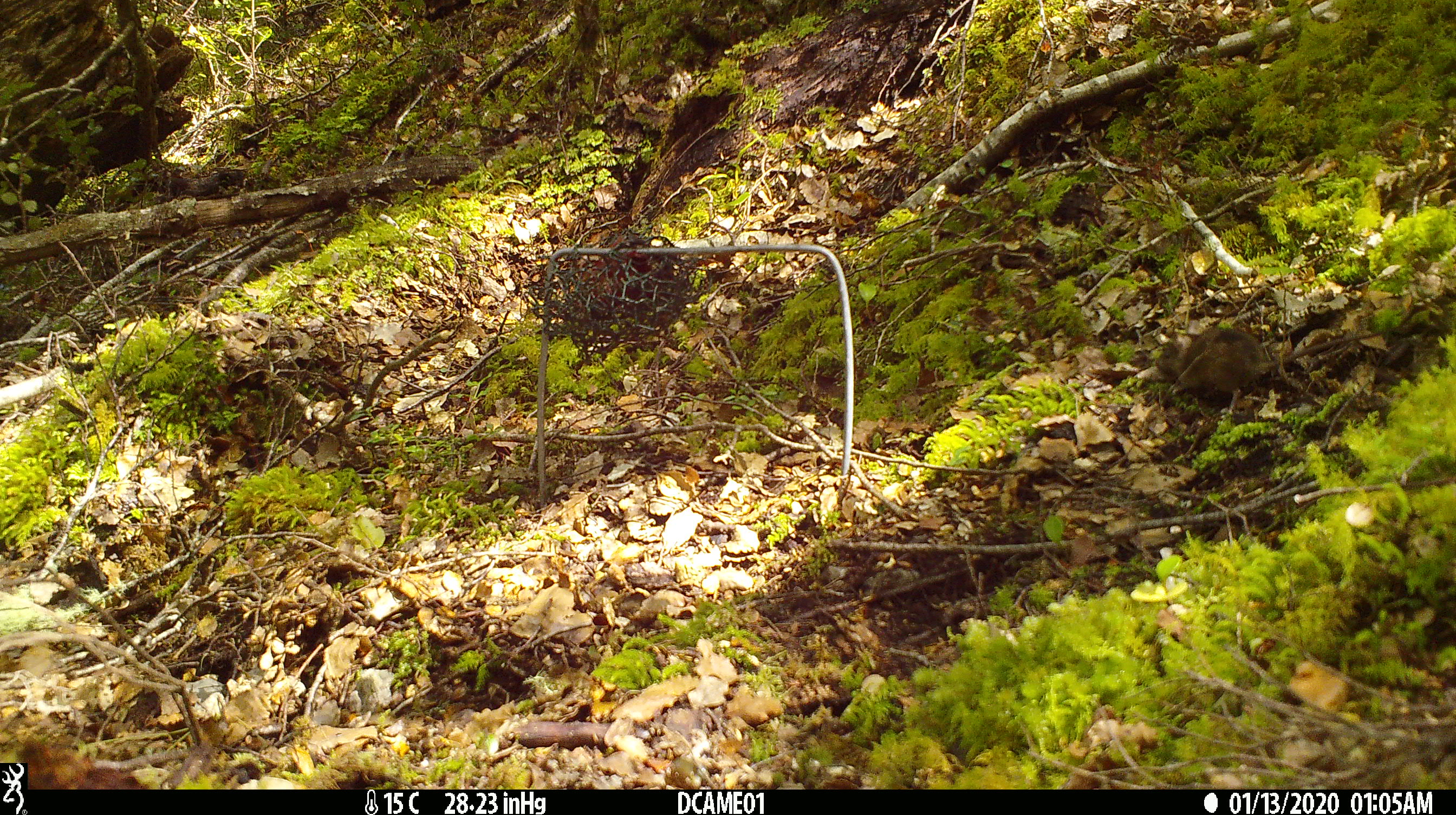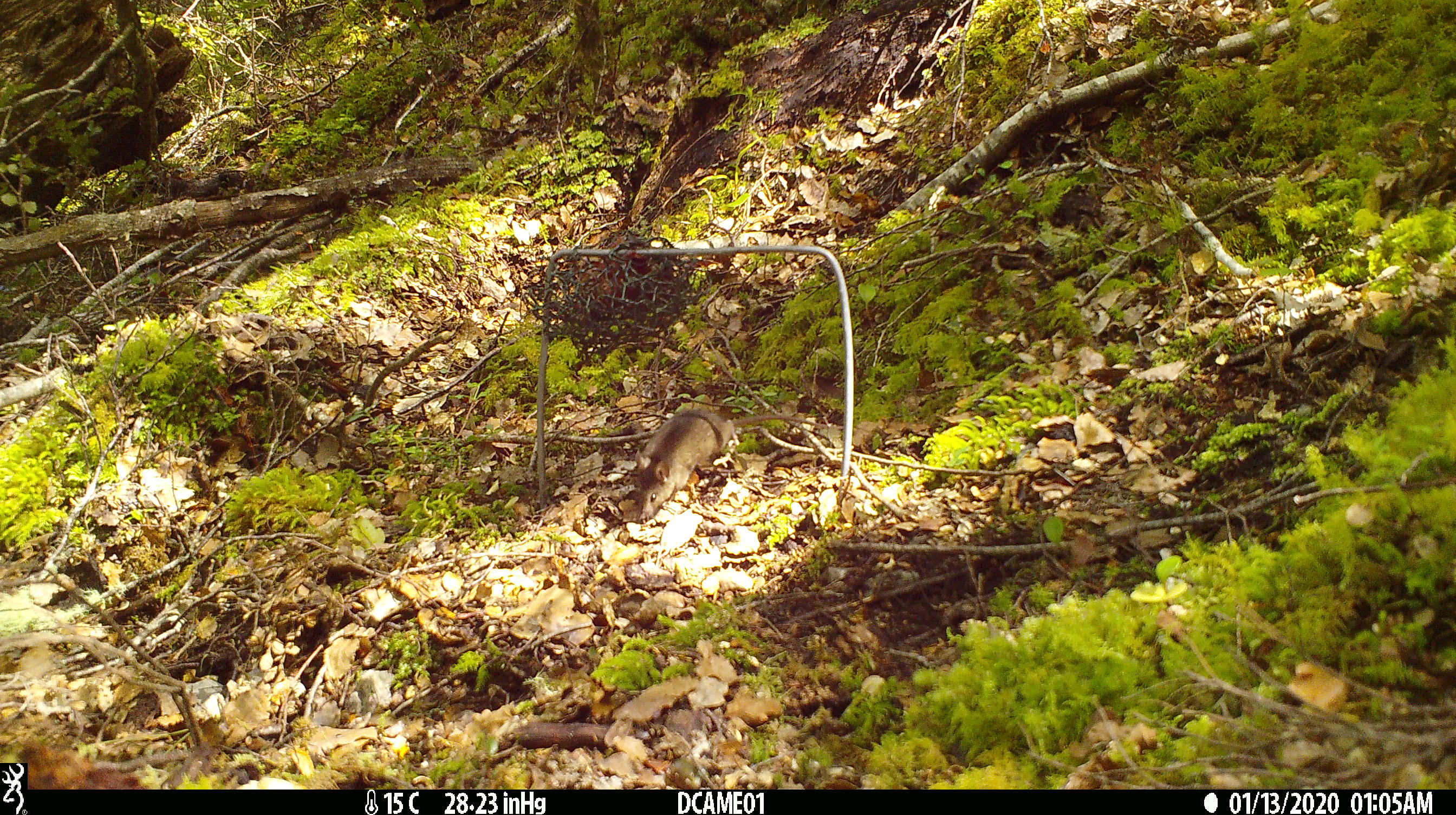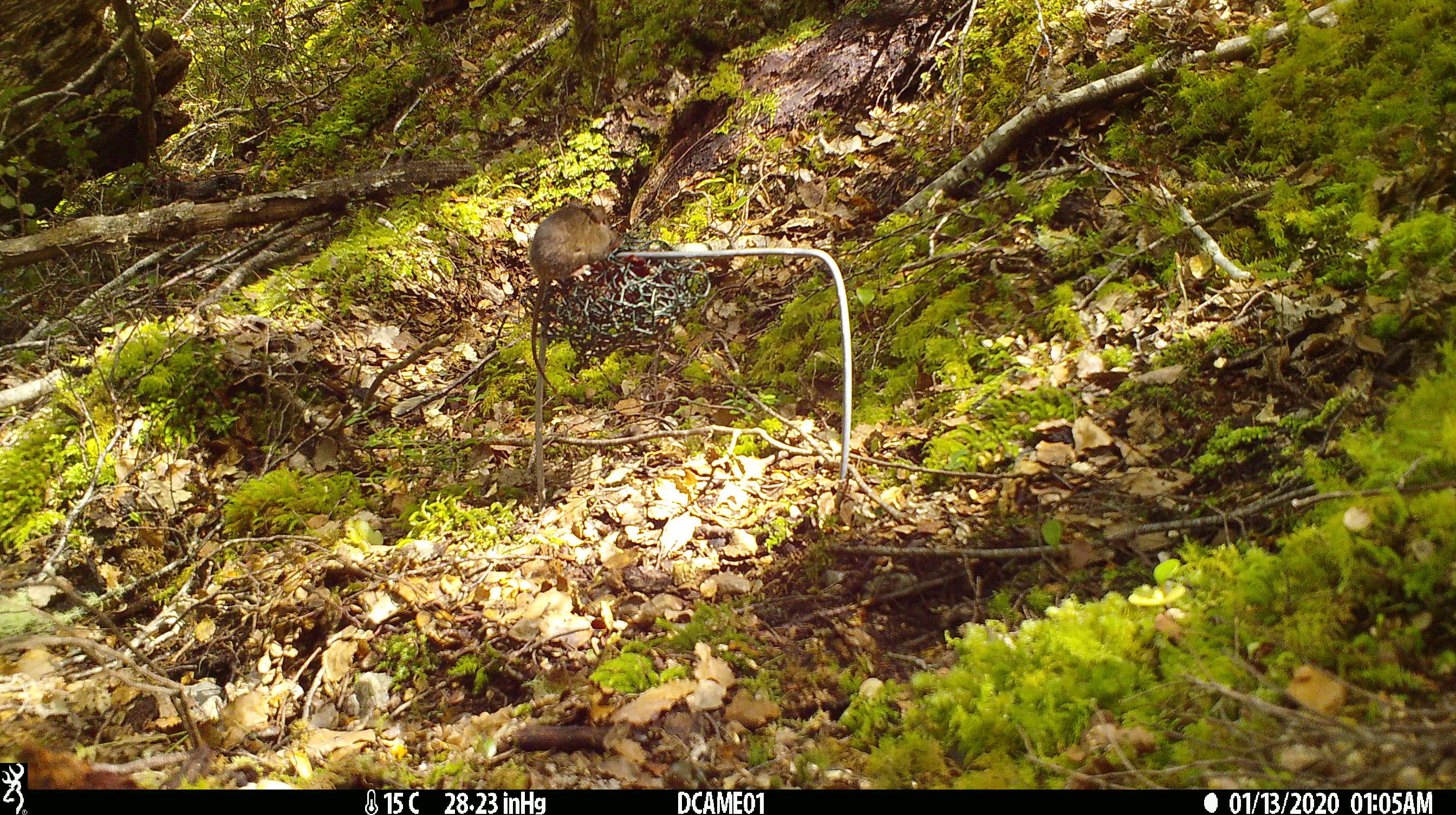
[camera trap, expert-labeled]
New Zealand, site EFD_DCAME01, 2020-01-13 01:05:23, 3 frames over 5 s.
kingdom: Animalia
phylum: Chordata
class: Mammalia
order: Rodentia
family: Muridae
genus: Mus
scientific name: Mus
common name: mouse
Mouse (Mus).